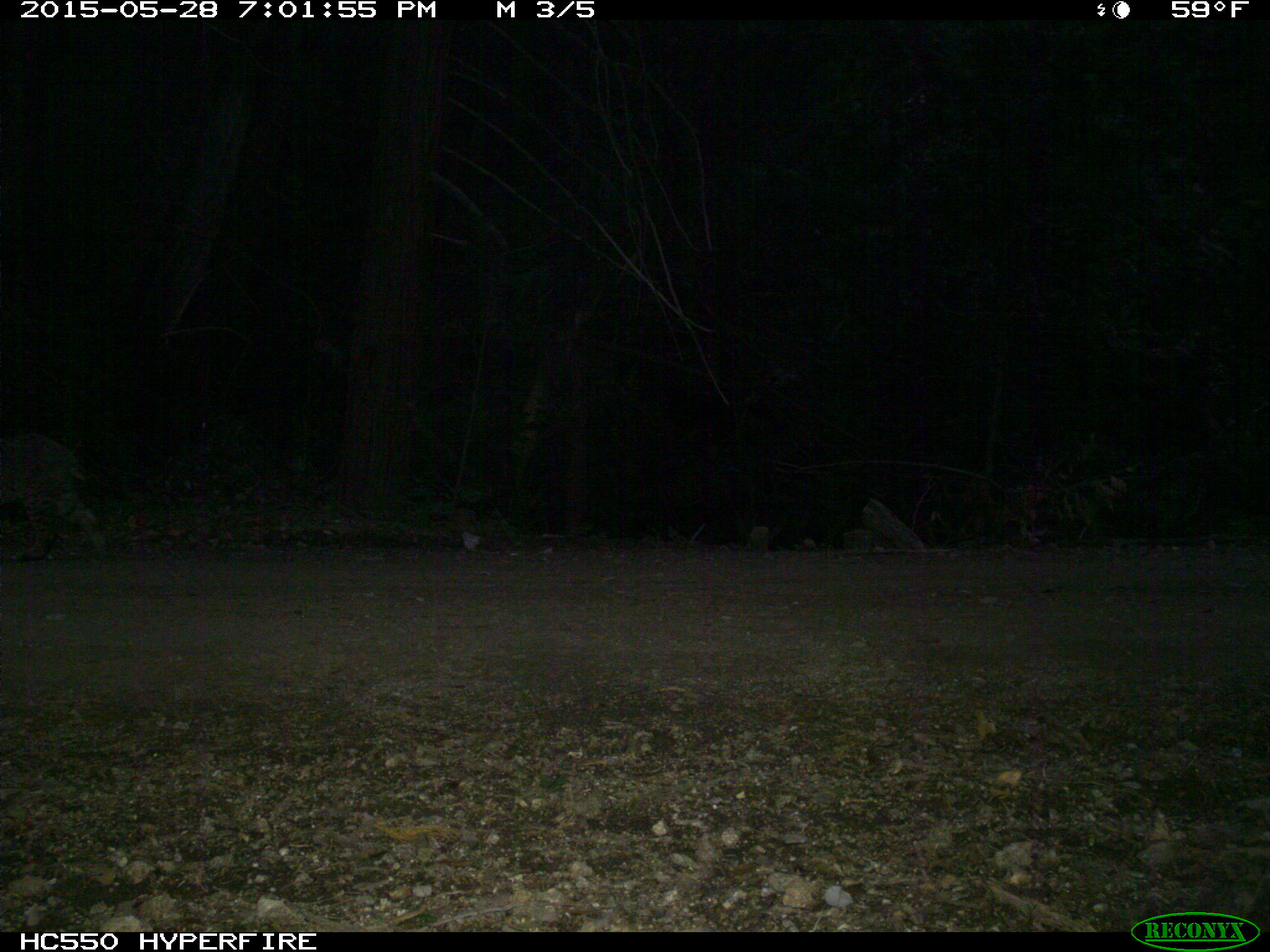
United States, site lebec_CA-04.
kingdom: Animalia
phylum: Chordata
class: Mammalia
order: Carnivora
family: Felidae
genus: Lynx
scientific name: Lynx rufus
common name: bobcat